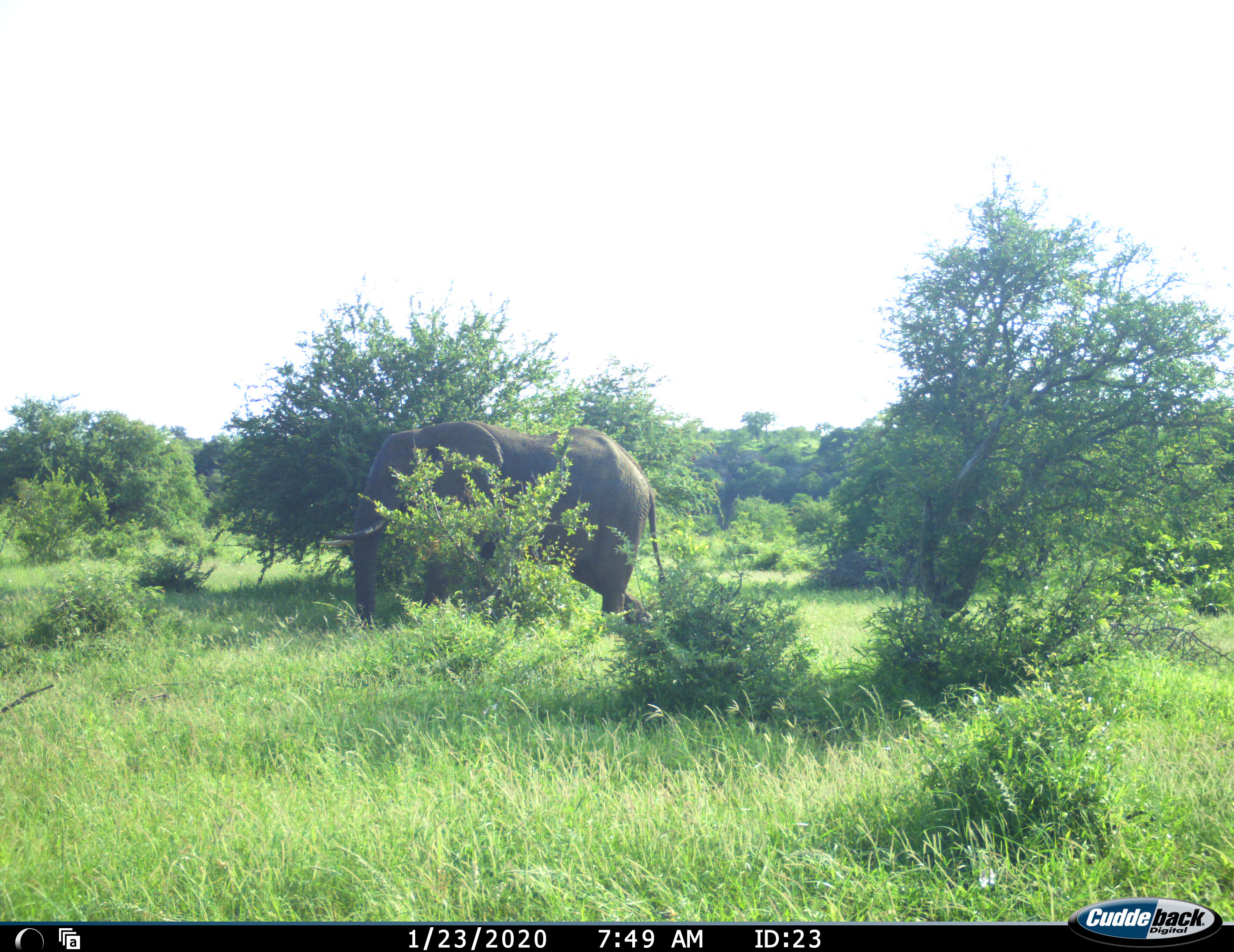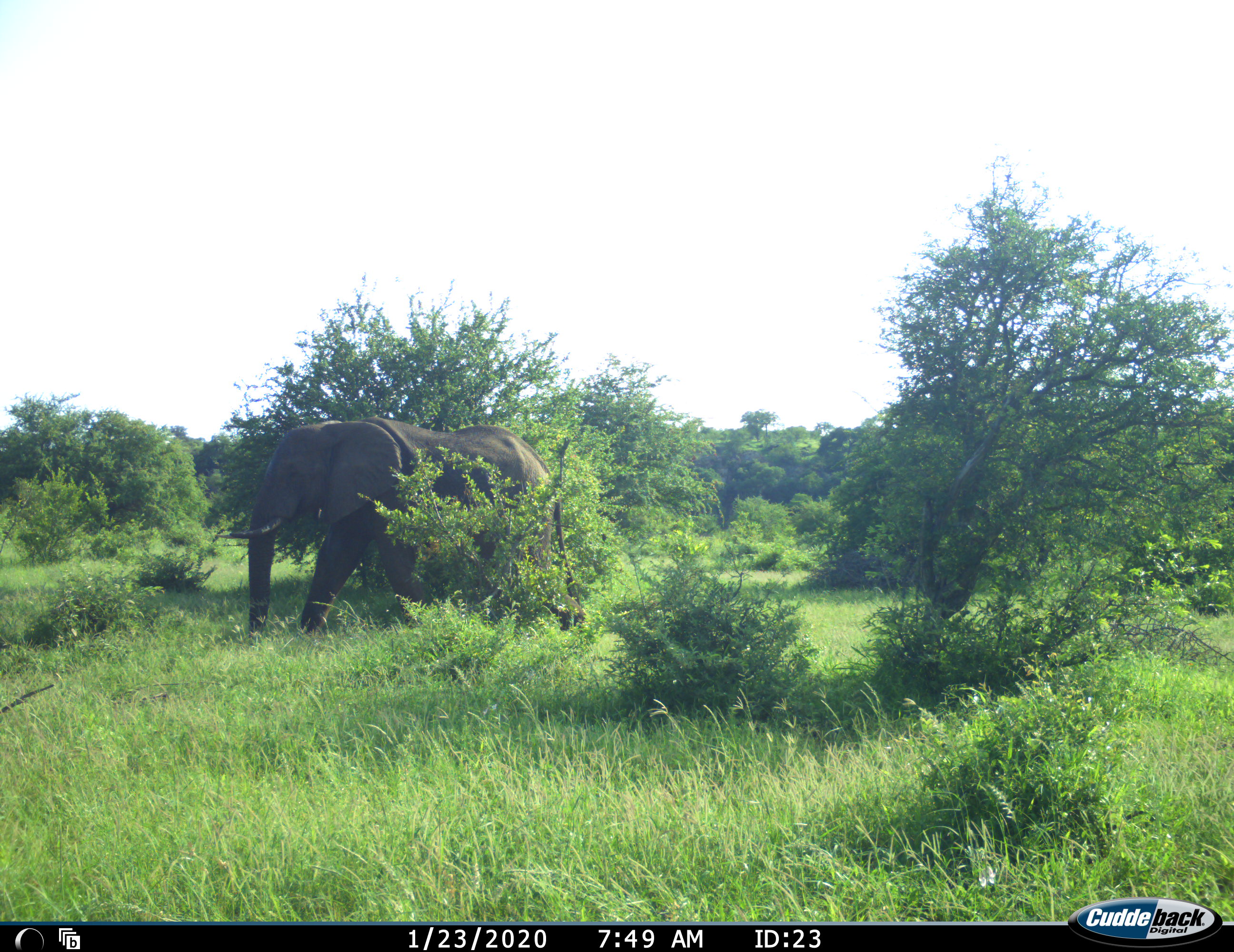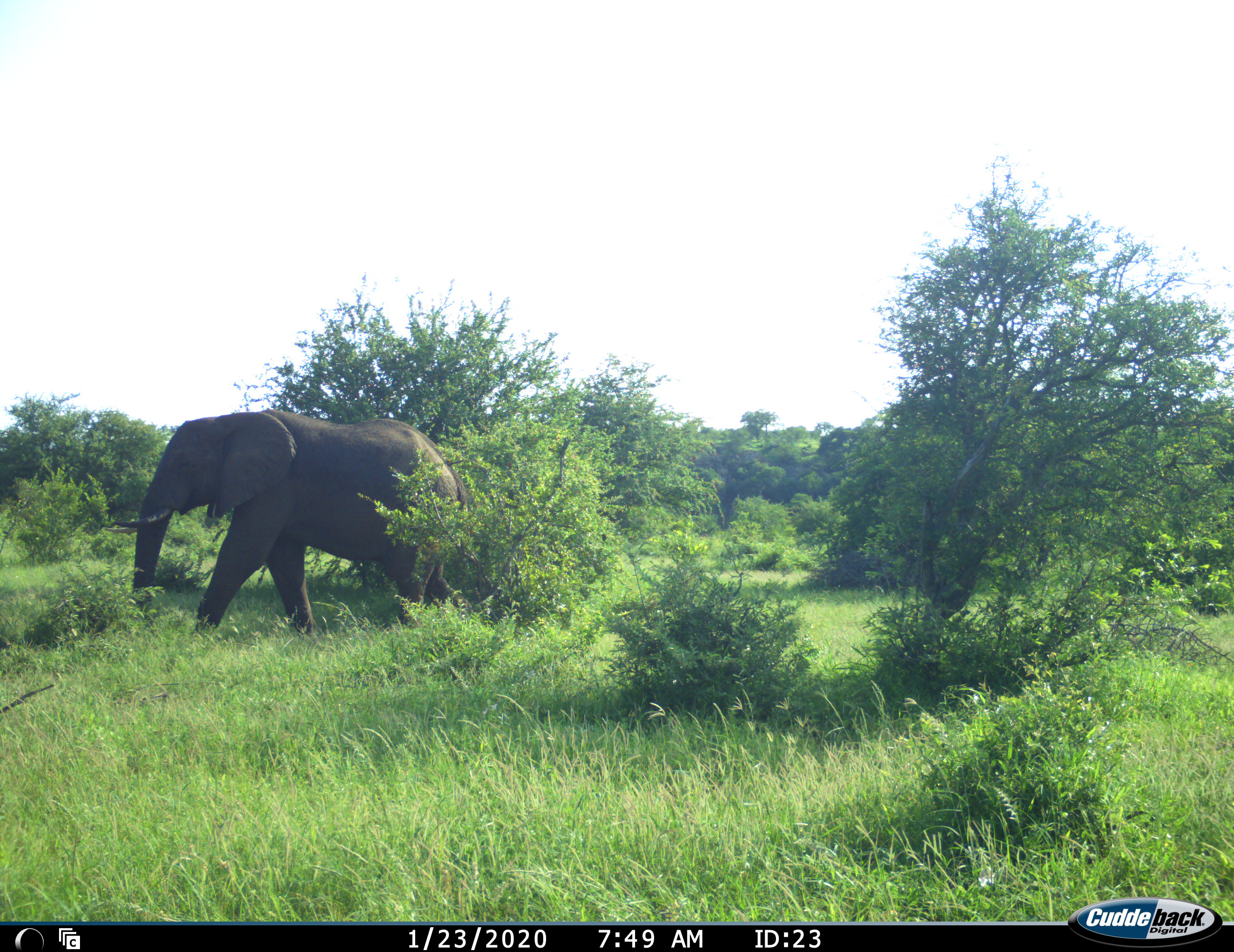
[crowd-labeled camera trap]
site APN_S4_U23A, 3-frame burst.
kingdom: Animalia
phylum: Chordata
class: Mammalia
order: Proboscidea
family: Elephantidae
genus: Loxodonta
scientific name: Loxodonta africana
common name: african bush elephant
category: elephant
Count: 1.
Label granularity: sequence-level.